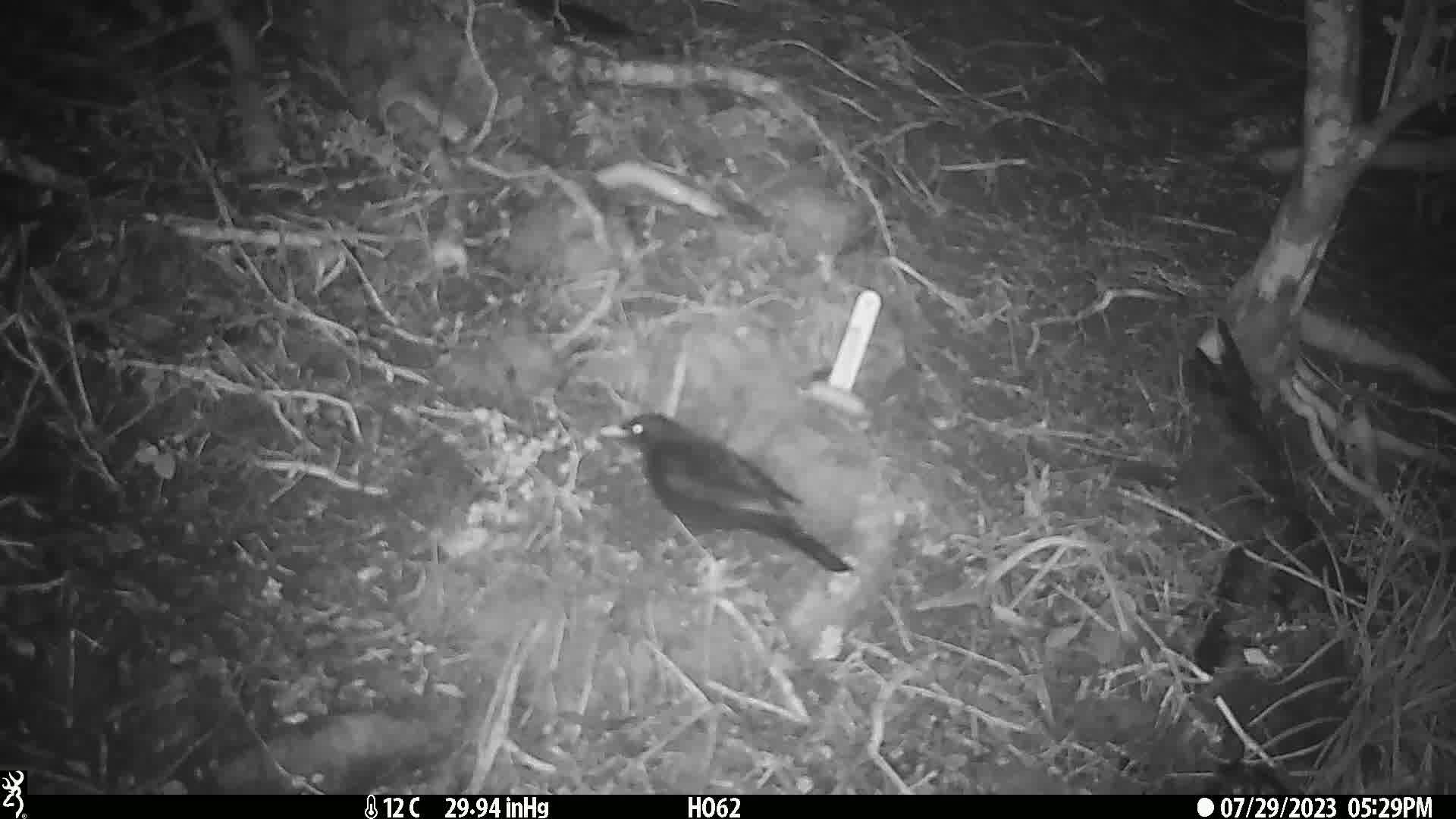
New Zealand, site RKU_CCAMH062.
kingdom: Animalia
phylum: Chordata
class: Aves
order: Passeriformes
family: Turdidae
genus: Turdus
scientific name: Turdus merula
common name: eurasian blackbird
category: blackbird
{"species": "blackbird (eurasian blackbird) (Turdus merula)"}